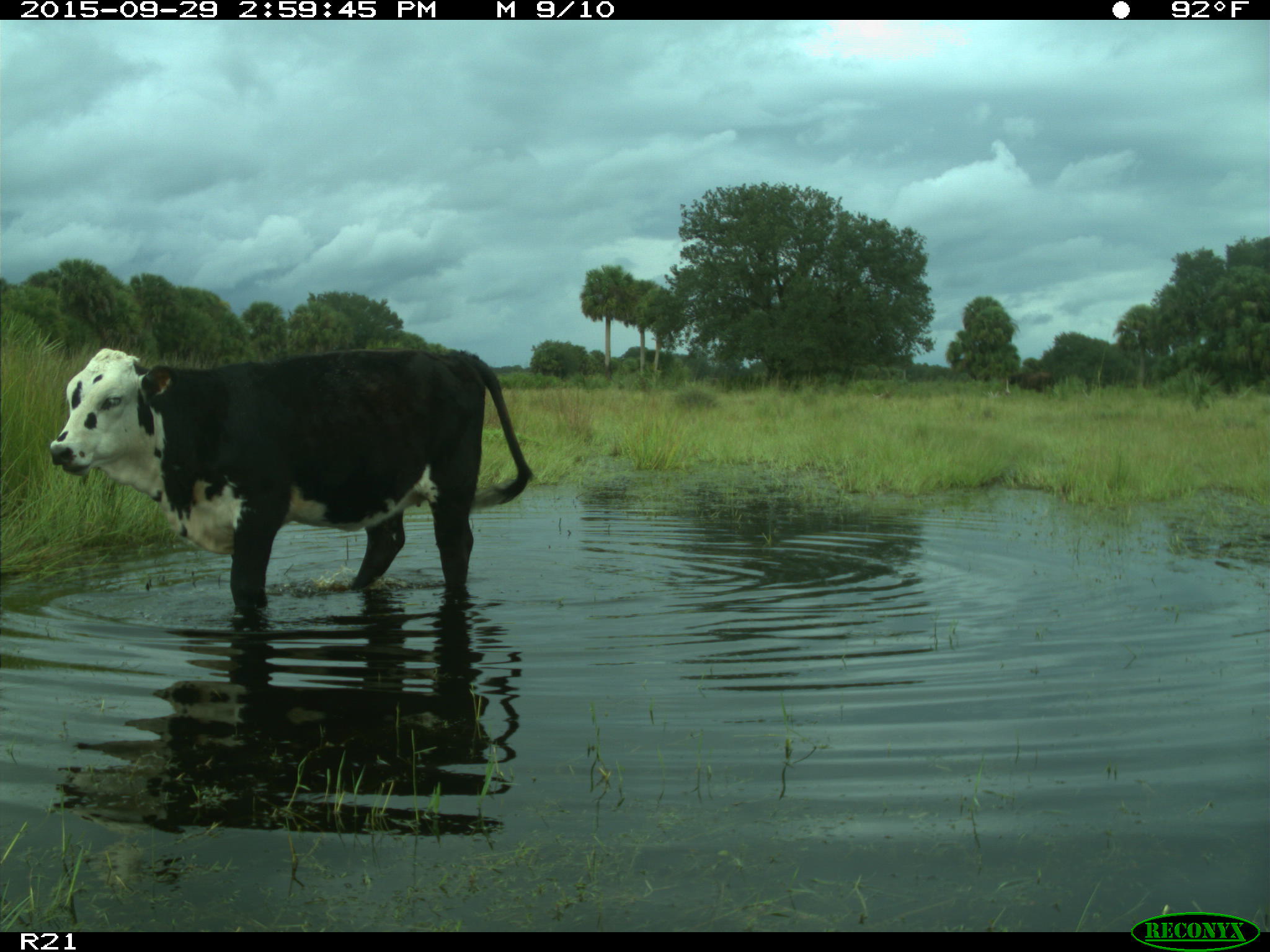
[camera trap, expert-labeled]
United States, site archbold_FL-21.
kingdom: Animalia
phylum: Chordata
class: Mammalia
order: Artiodactyla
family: Bovidae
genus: Bos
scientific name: Bos taurus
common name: domestic cow